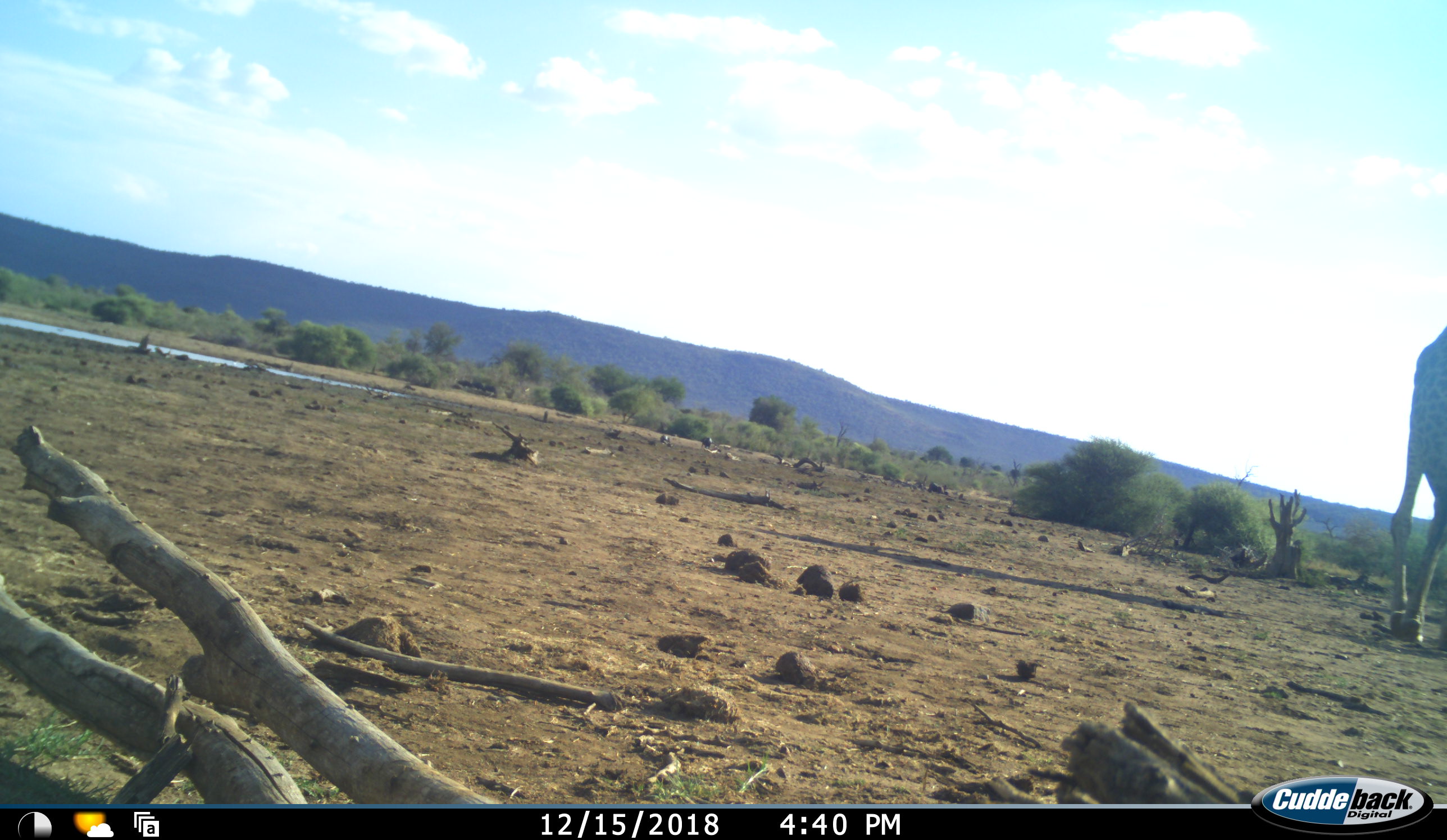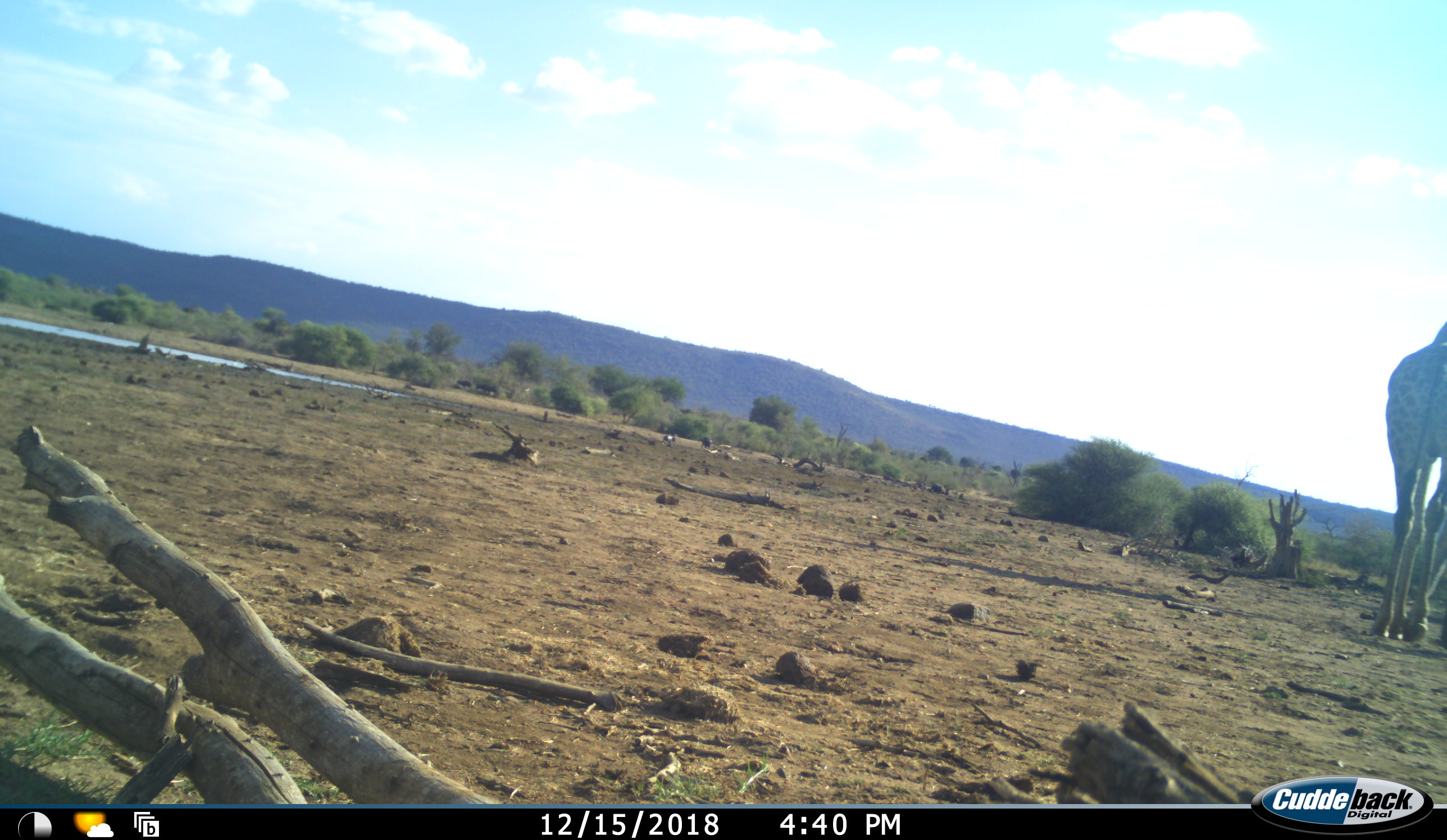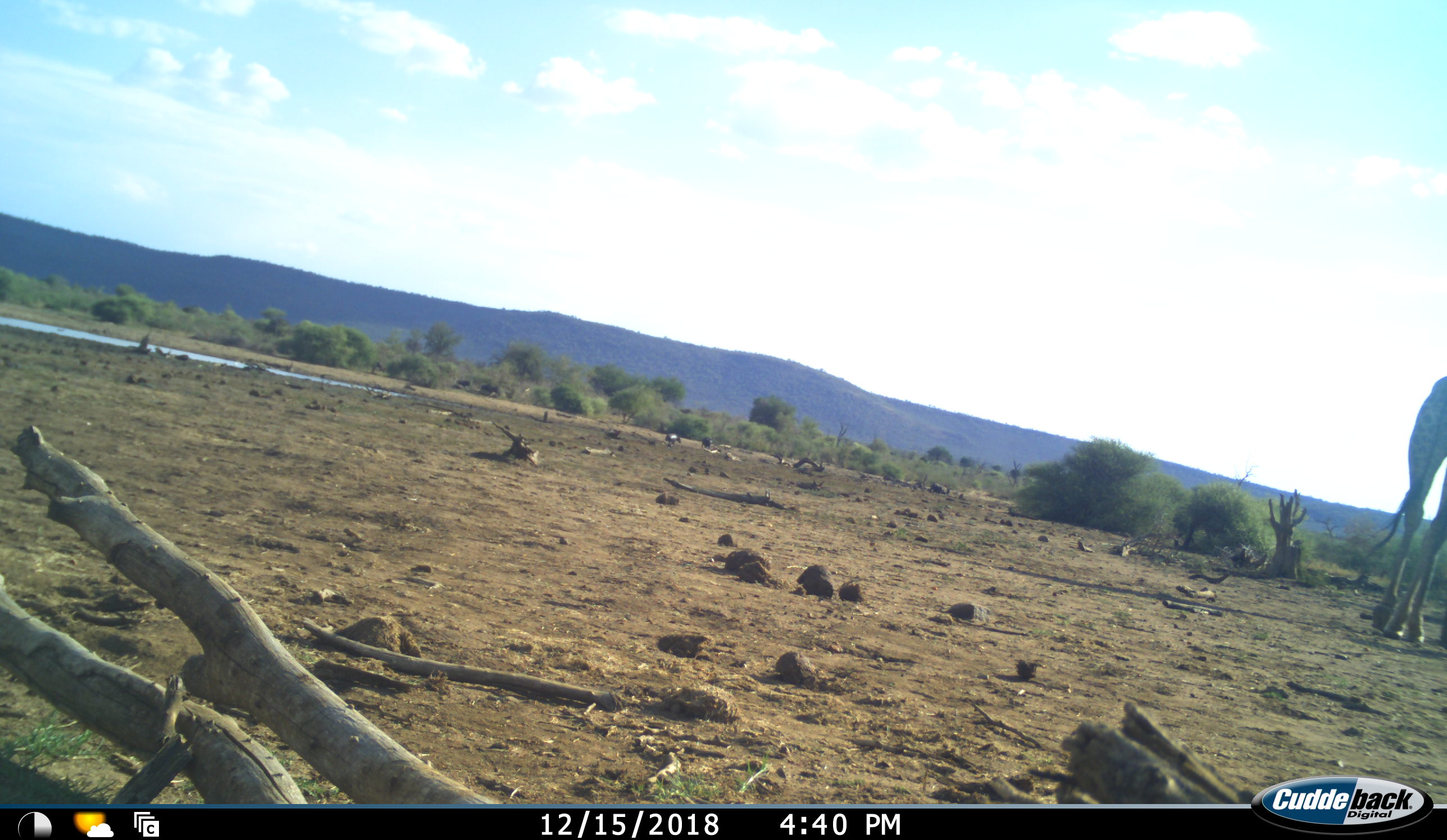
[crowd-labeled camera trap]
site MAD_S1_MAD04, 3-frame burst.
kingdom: Animalia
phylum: Chordata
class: Mammalia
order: Artiodactyla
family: Giraffidae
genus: Giraffa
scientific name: Giraffa camelopardalis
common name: giraffe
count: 1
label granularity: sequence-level